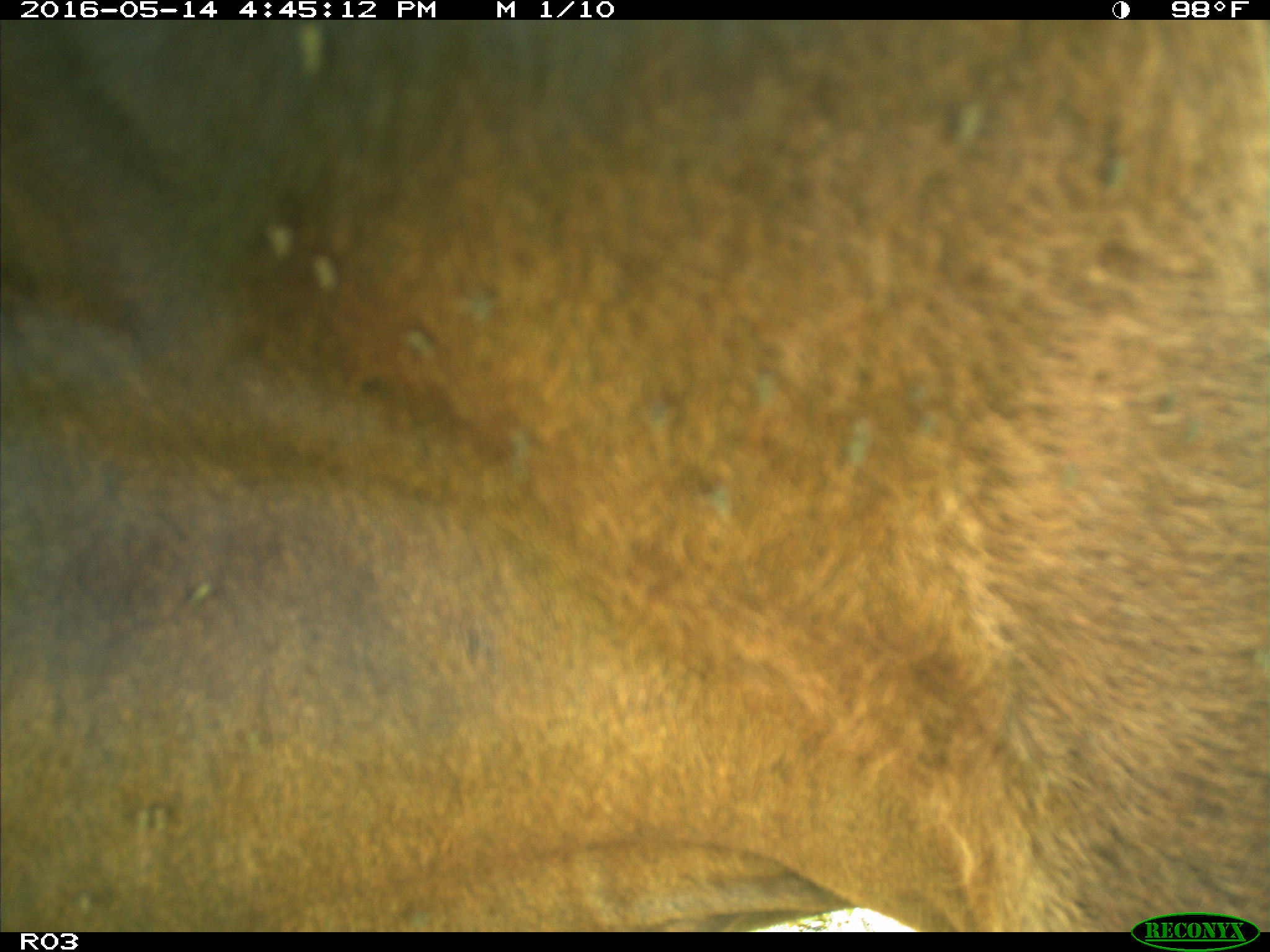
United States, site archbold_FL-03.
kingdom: Animalia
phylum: Chordata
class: Mammalia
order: Artiodactyla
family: Bovidae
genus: Bos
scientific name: Bos taurus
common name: domestic cow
Bos taurus (domestic cow).